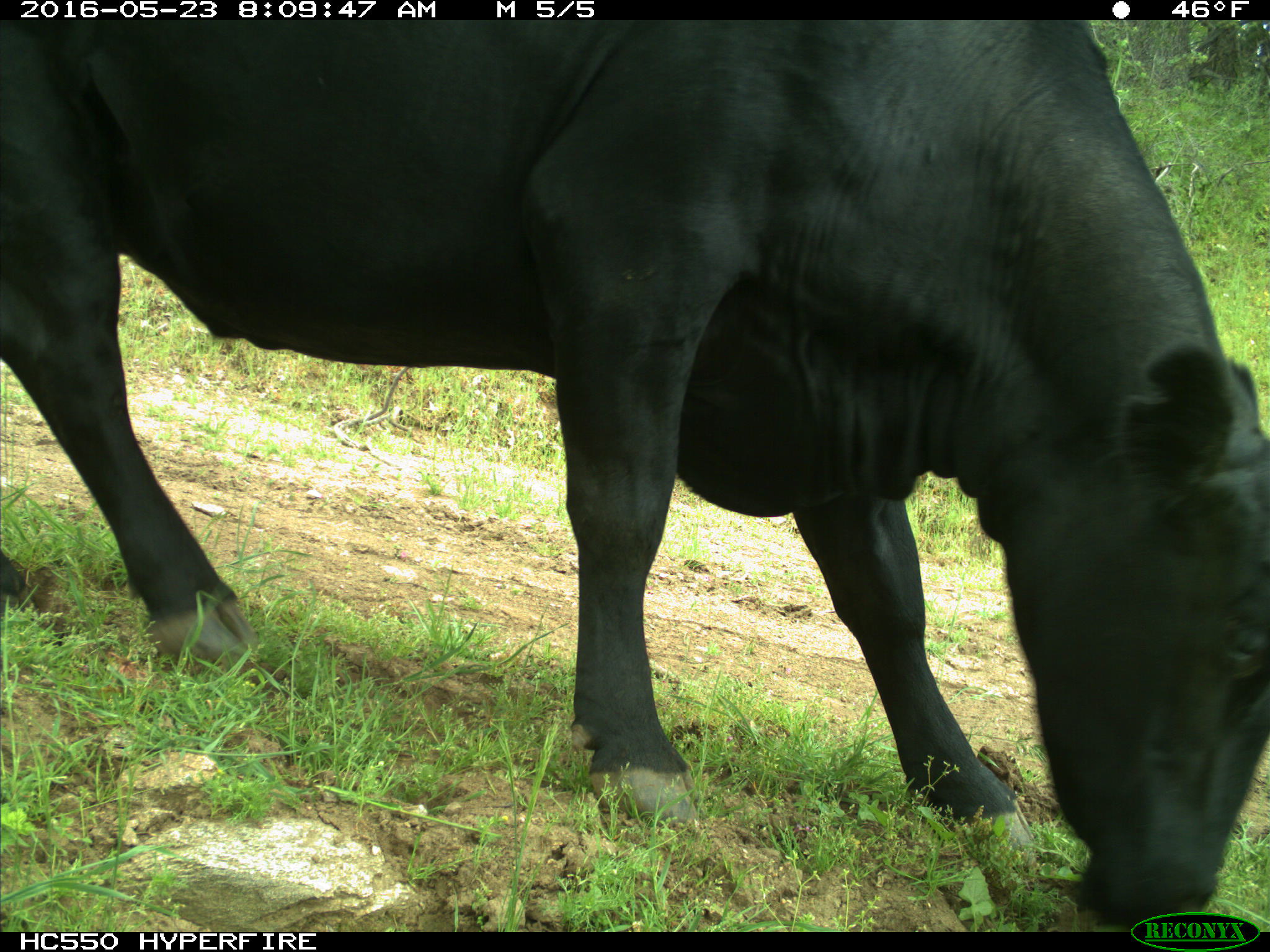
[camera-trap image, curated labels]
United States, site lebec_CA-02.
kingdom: Animalia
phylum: Chordata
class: Mammalia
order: Artiodactyla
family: Bovidae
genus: Bos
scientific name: Bos taurus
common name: domestic cow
Bos taurus (domestic cow).